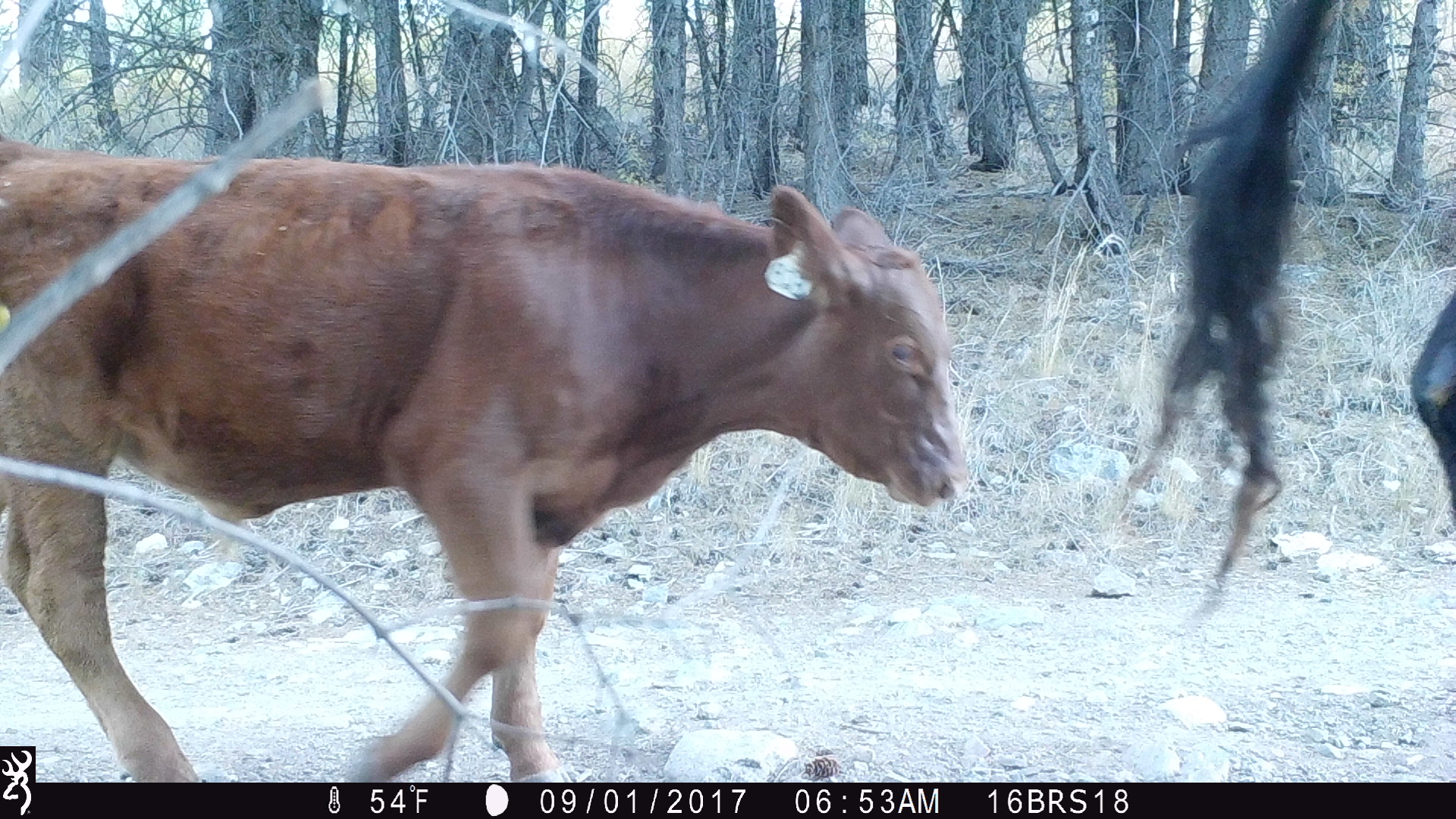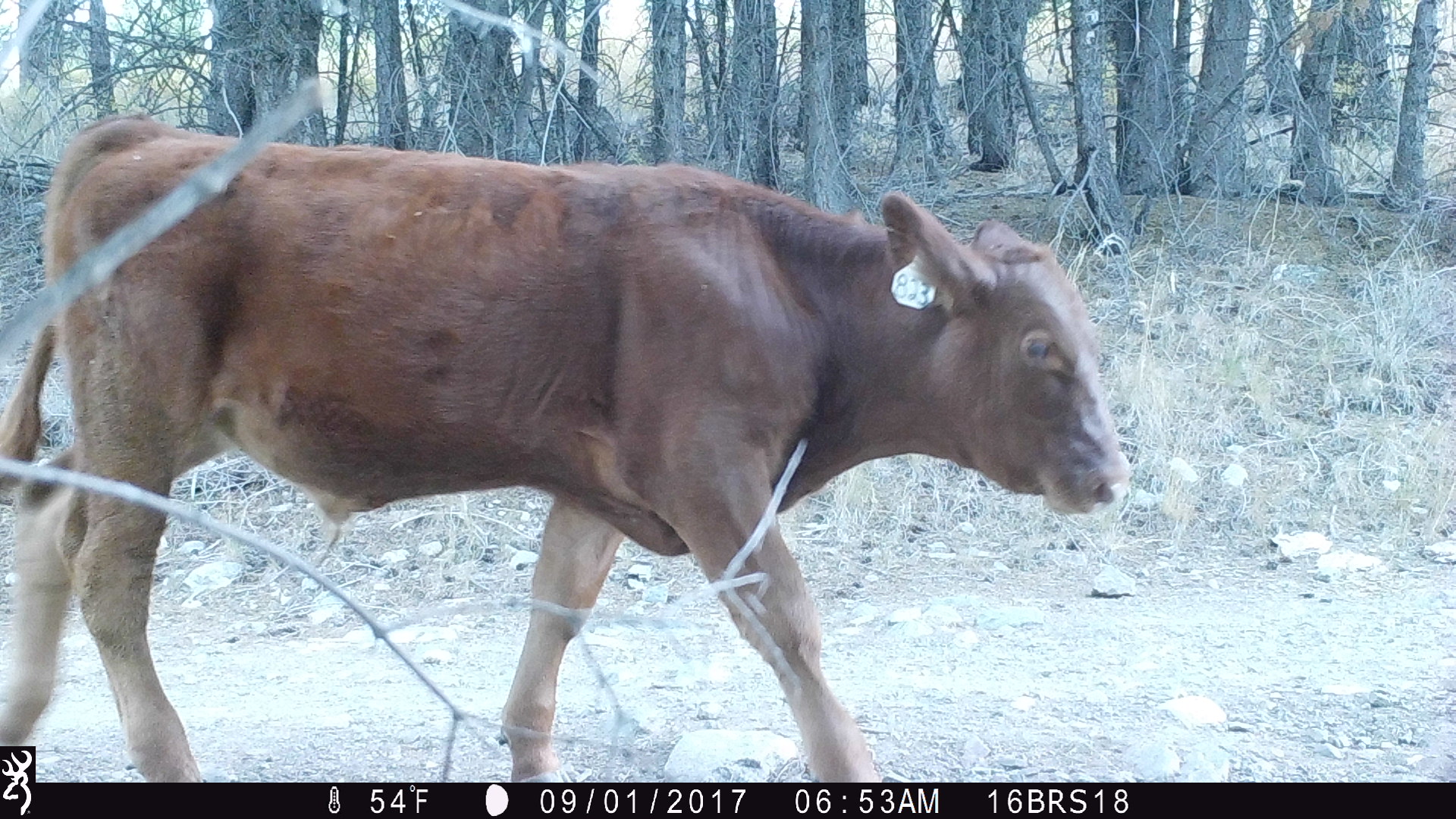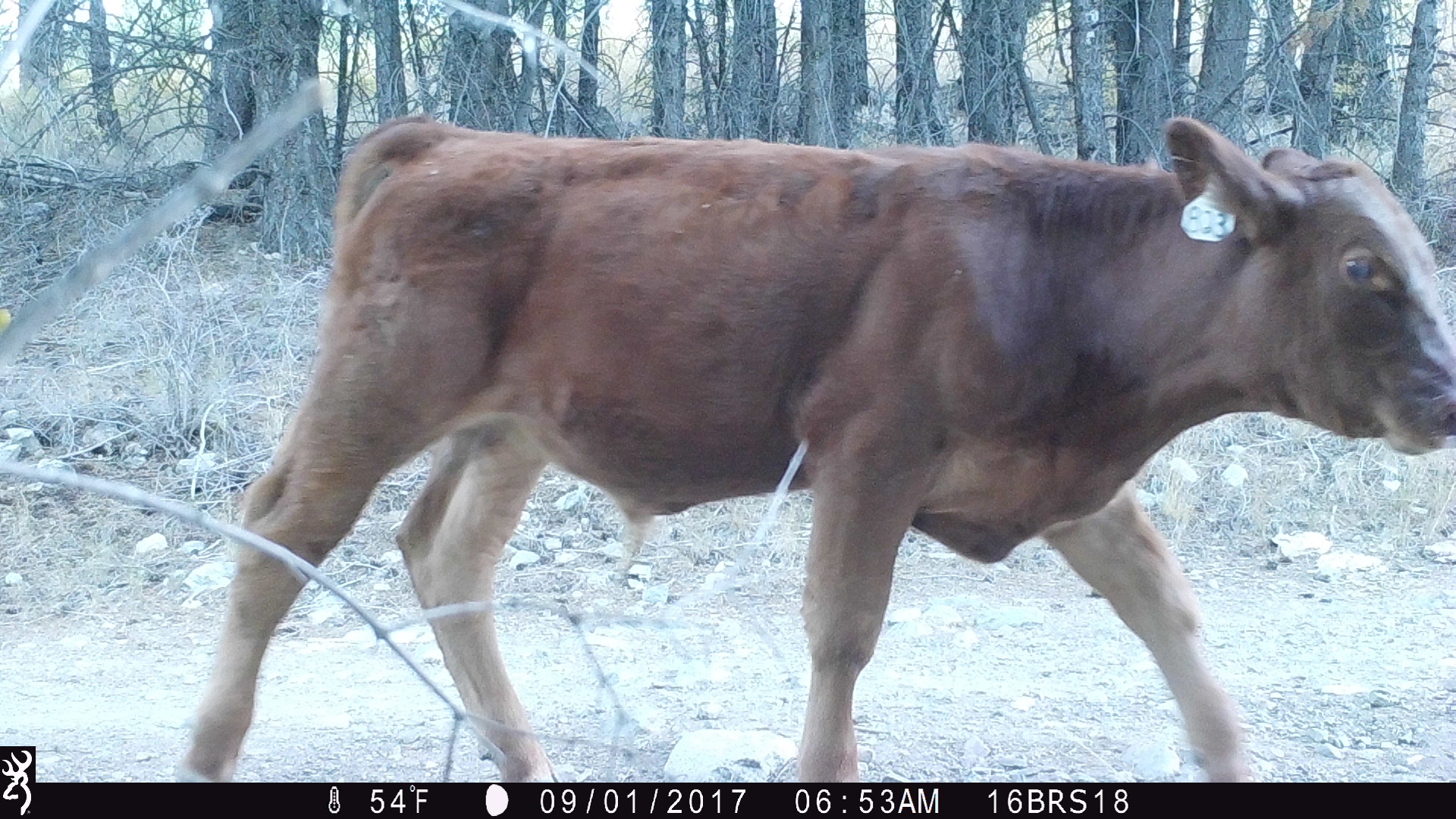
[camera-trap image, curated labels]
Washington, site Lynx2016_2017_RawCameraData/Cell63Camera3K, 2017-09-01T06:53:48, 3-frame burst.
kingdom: Animalia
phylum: Chordata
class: Mammalia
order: Artiodactyla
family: Bovidae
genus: Bos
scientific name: Bos taurus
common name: domestic cattle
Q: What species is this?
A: Domestic cattle (Bos taurus).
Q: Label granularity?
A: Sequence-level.